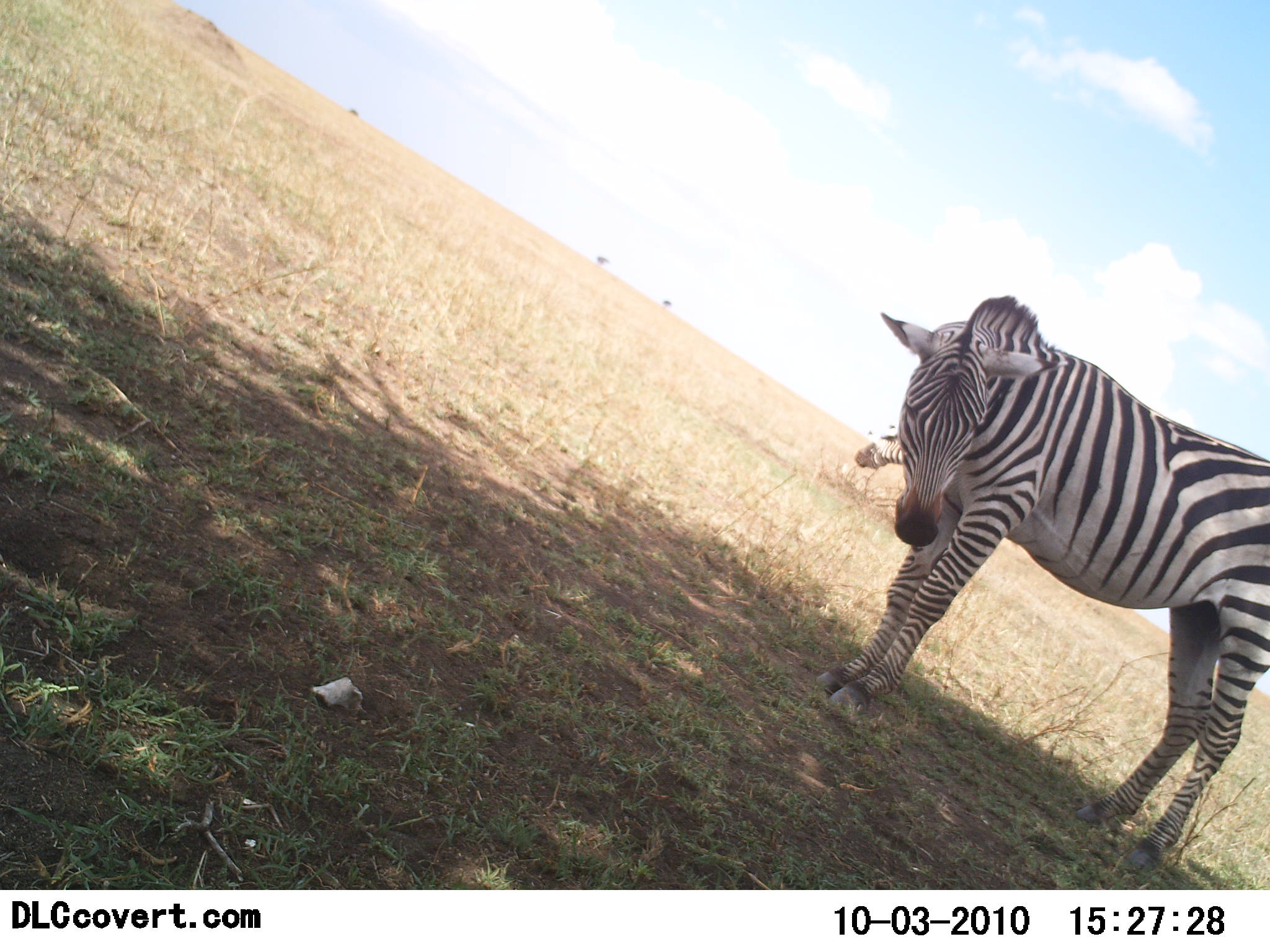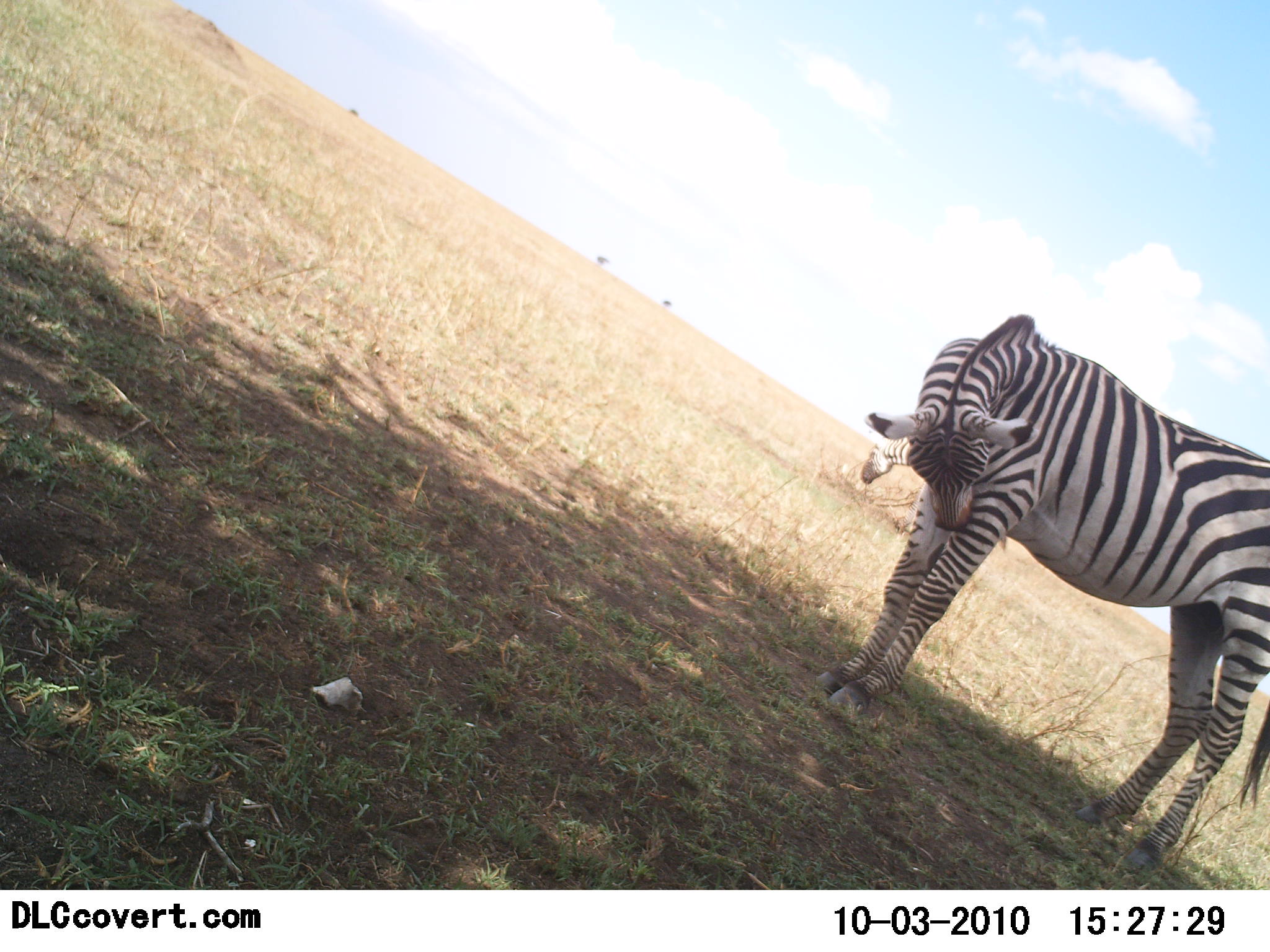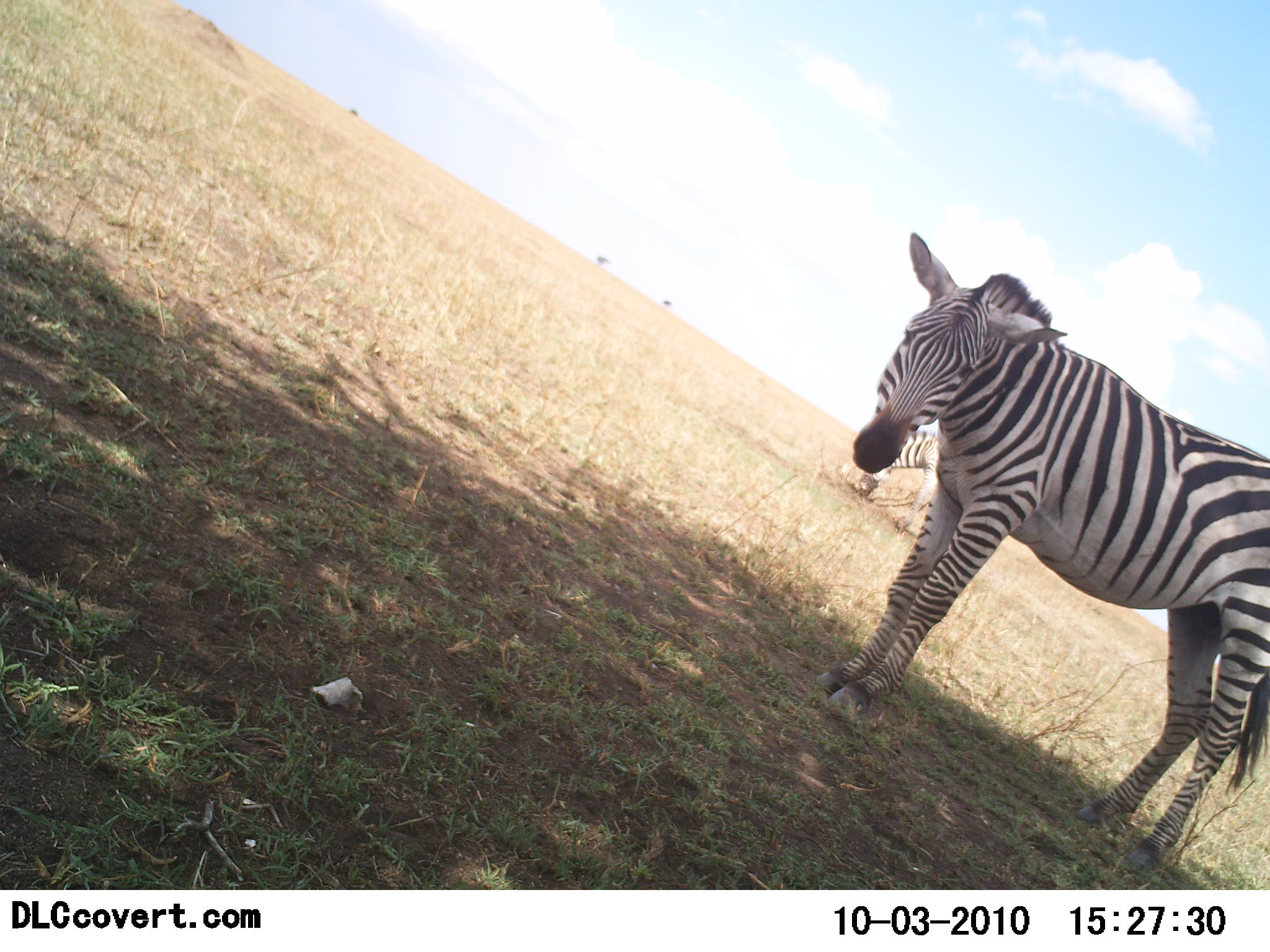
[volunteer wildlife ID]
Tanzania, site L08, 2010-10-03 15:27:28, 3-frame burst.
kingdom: Animalia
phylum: Chordata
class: Mammalia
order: Perissodactyla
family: Equidae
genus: Equus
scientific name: Equus quagga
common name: plains zebra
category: zebra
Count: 2.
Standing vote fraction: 100%.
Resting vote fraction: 0%.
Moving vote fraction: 8%.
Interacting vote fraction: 0%.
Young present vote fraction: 0%.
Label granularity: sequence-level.